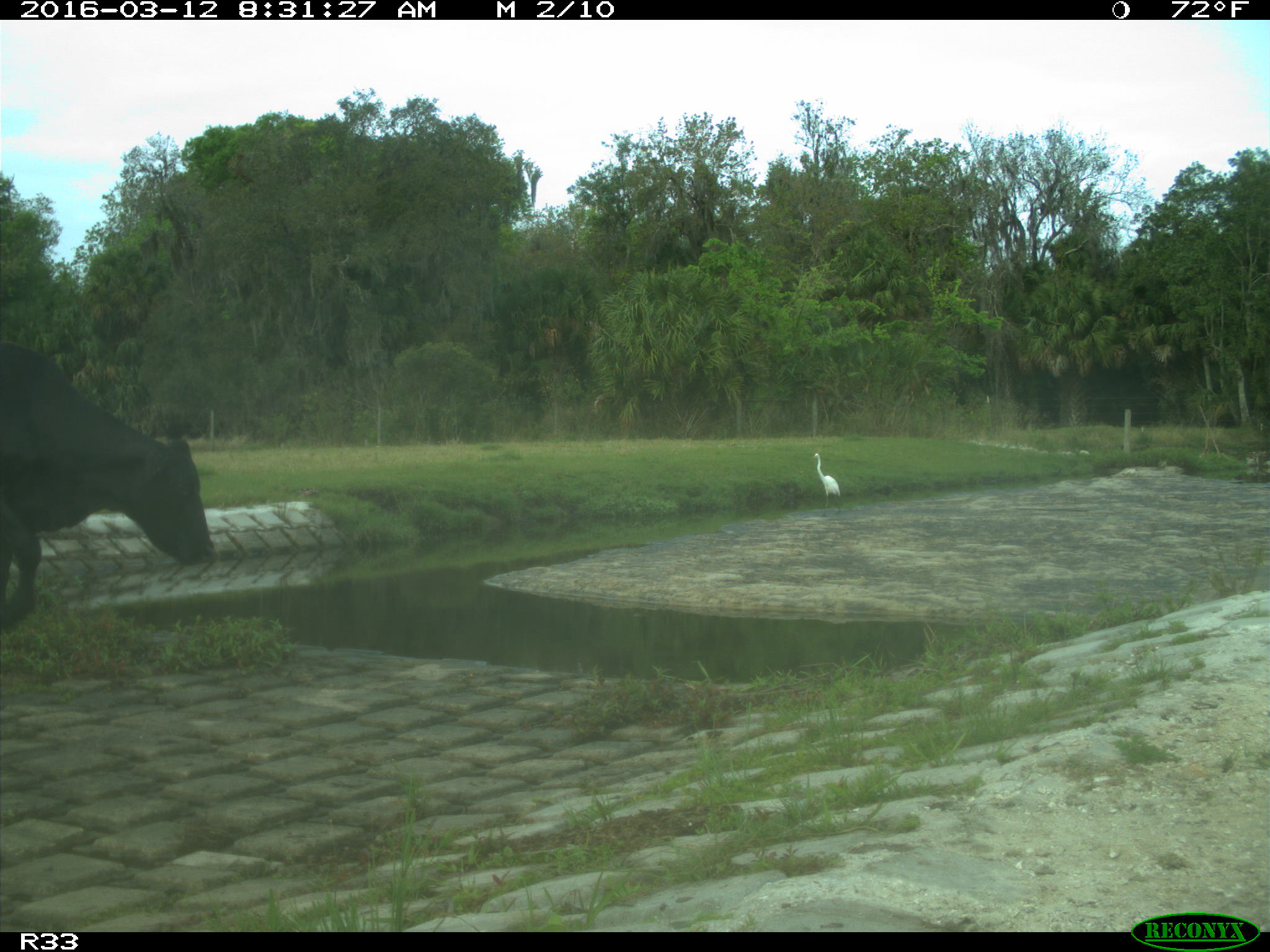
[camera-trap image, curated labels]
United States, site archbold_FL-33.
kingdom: Animalia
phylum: Chordata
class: Mammalia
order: Artiodactyla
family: Bovidae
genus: Bos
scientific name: Bos taurus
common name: domestic cow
Bos taurus (domestic cow).